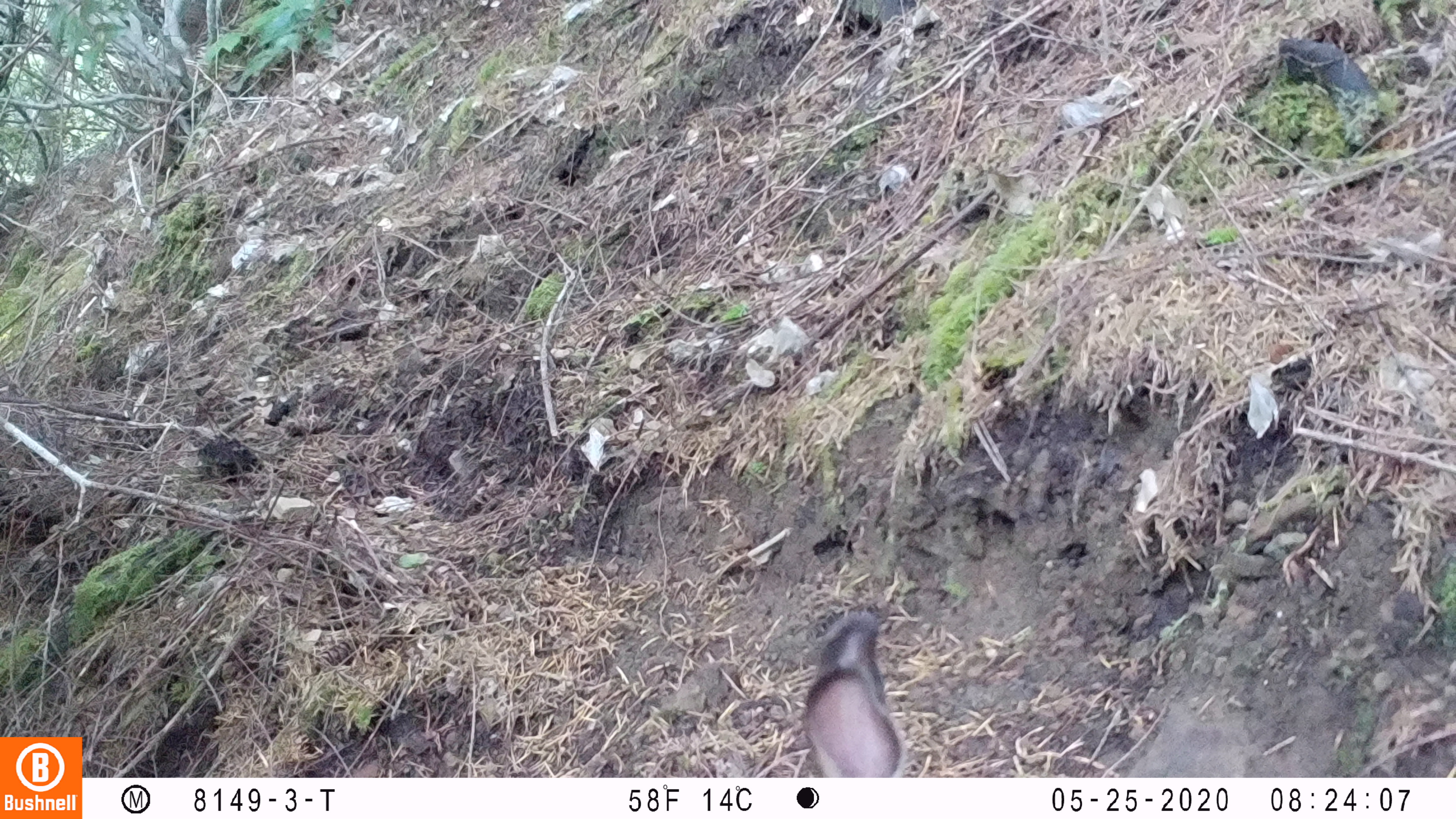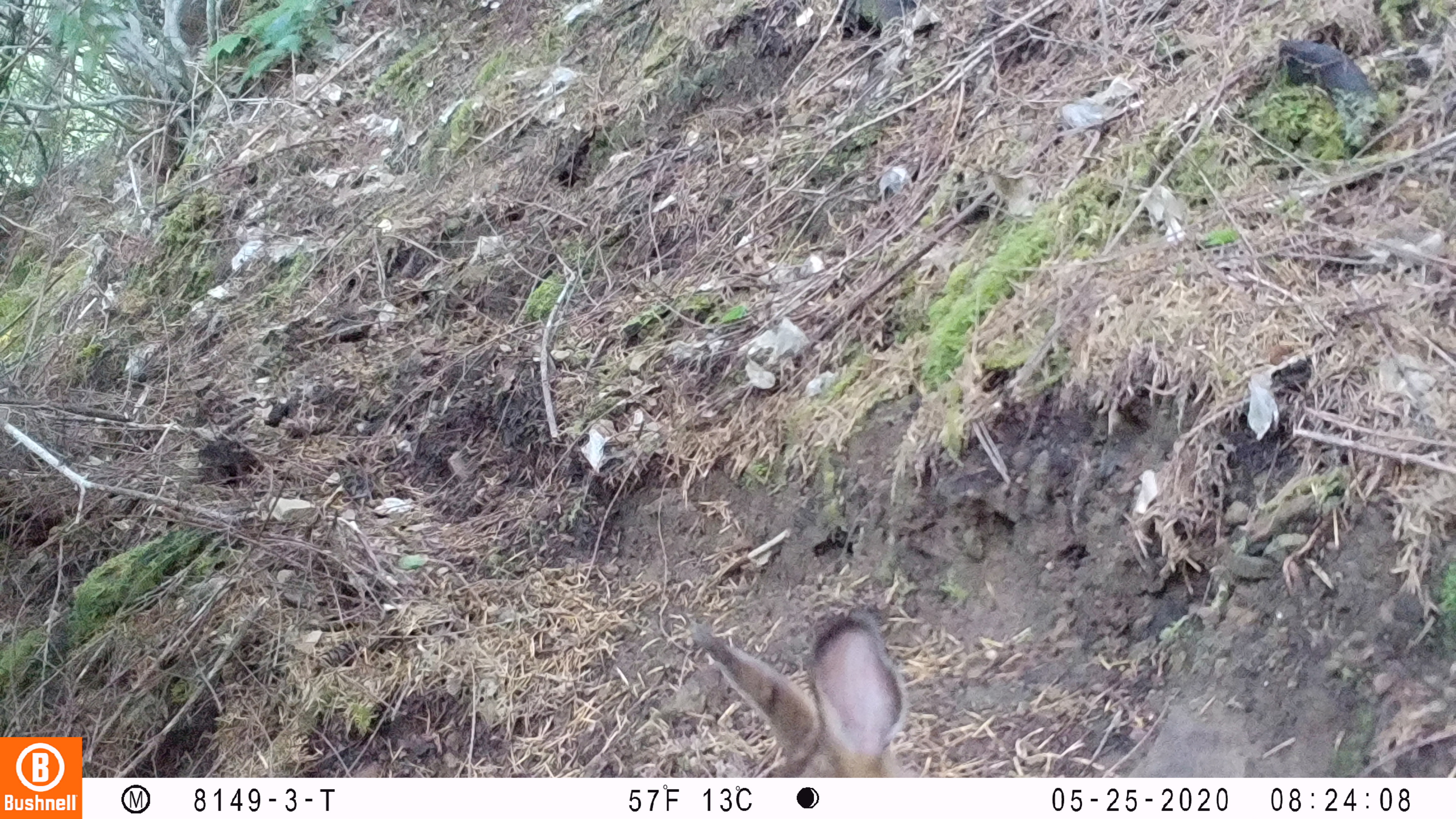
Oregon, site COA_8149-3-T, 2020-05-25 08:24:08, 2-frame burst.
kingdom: Animalia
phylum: Chordata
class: Mammalia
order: Lagomorpha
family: Leporidae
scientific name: Leporidae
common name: hares and rabbits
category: leporidae family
Leporidae family (hares and rabbits) (Leporidae).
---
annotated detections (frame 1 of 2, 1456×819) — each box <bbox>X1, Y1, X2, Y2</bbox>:
leporidae family: <bbox>794, 609, 910, 770</bbox>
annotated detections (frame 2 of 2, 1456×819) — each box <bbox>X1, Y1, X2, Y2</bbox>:
leporidae family: <bbox>694, 613, 924, 775</bbox>